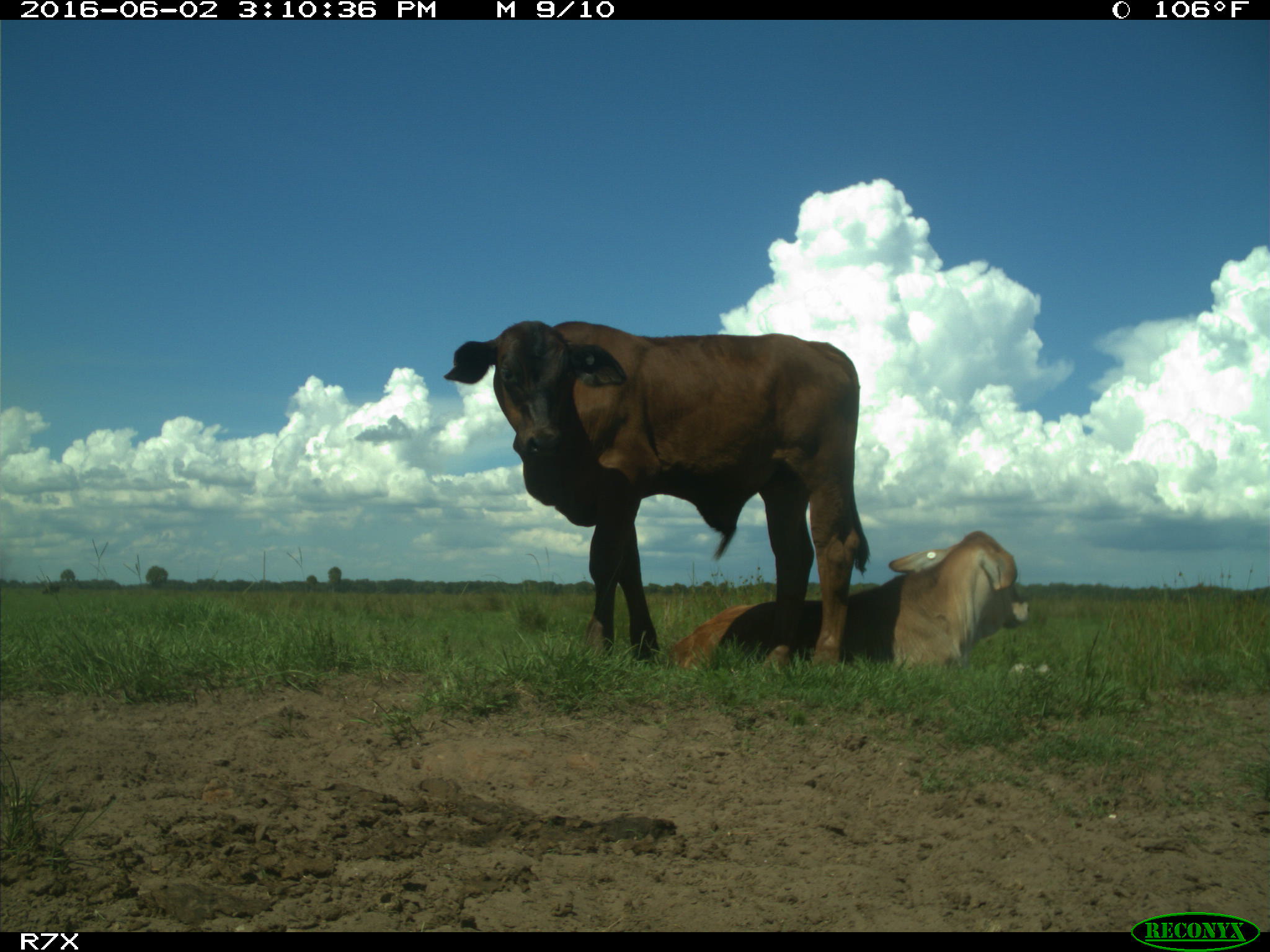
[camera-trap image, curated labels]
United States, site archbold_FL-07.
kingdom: Animalia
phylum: Chordata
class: Mammalia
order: Artiodactyla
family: Bovidae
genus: Bos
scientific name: Bos taurus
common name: domestic cow